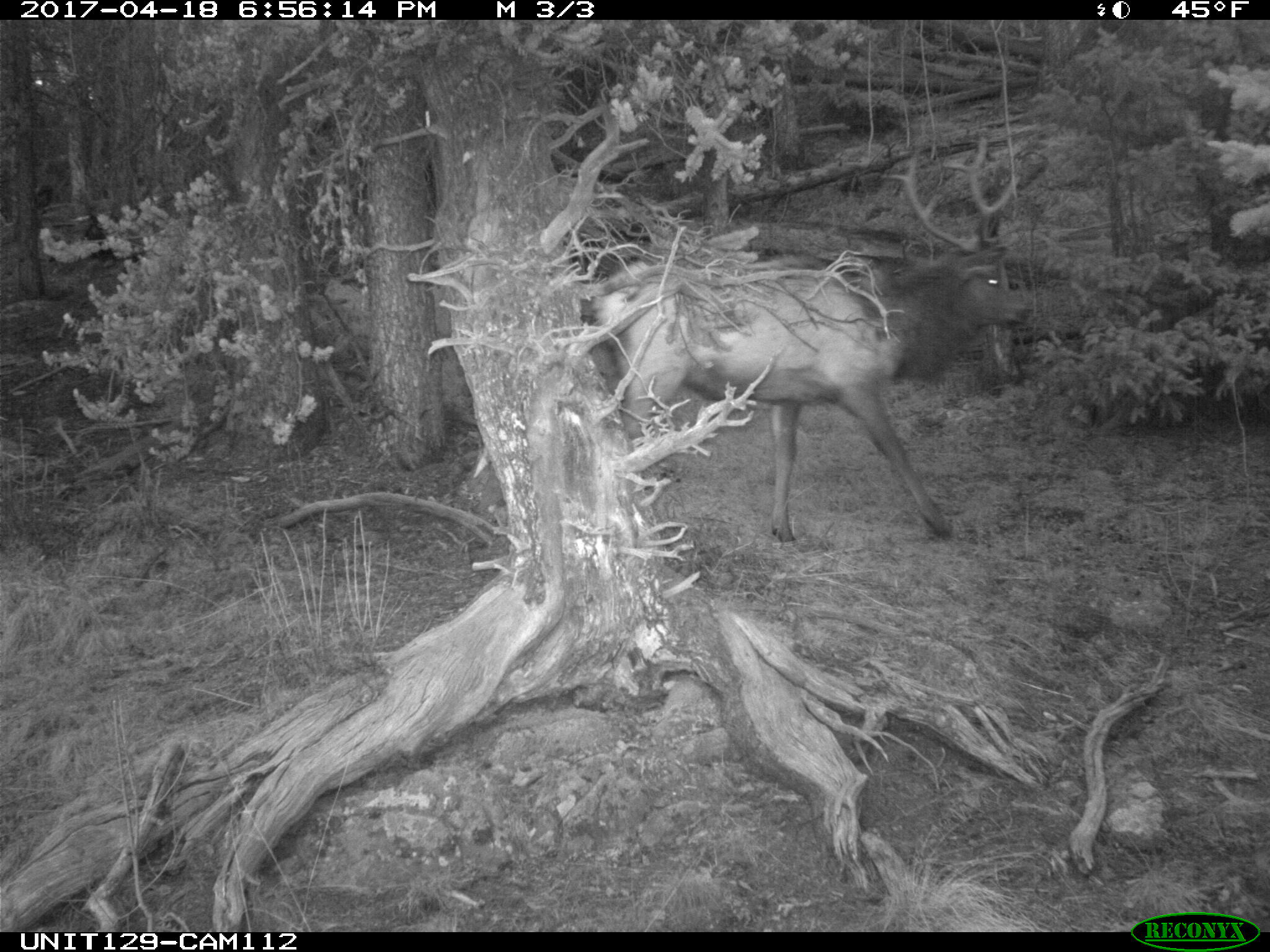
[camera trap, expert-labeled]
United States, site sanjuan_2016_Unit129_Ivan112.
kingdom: Animalia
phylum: Chordata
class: Mammalia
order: Artiodactyla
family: Cervidae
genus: Cervus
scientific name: Cervus elaphus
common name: red deer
Cervus elaphus (red deer).